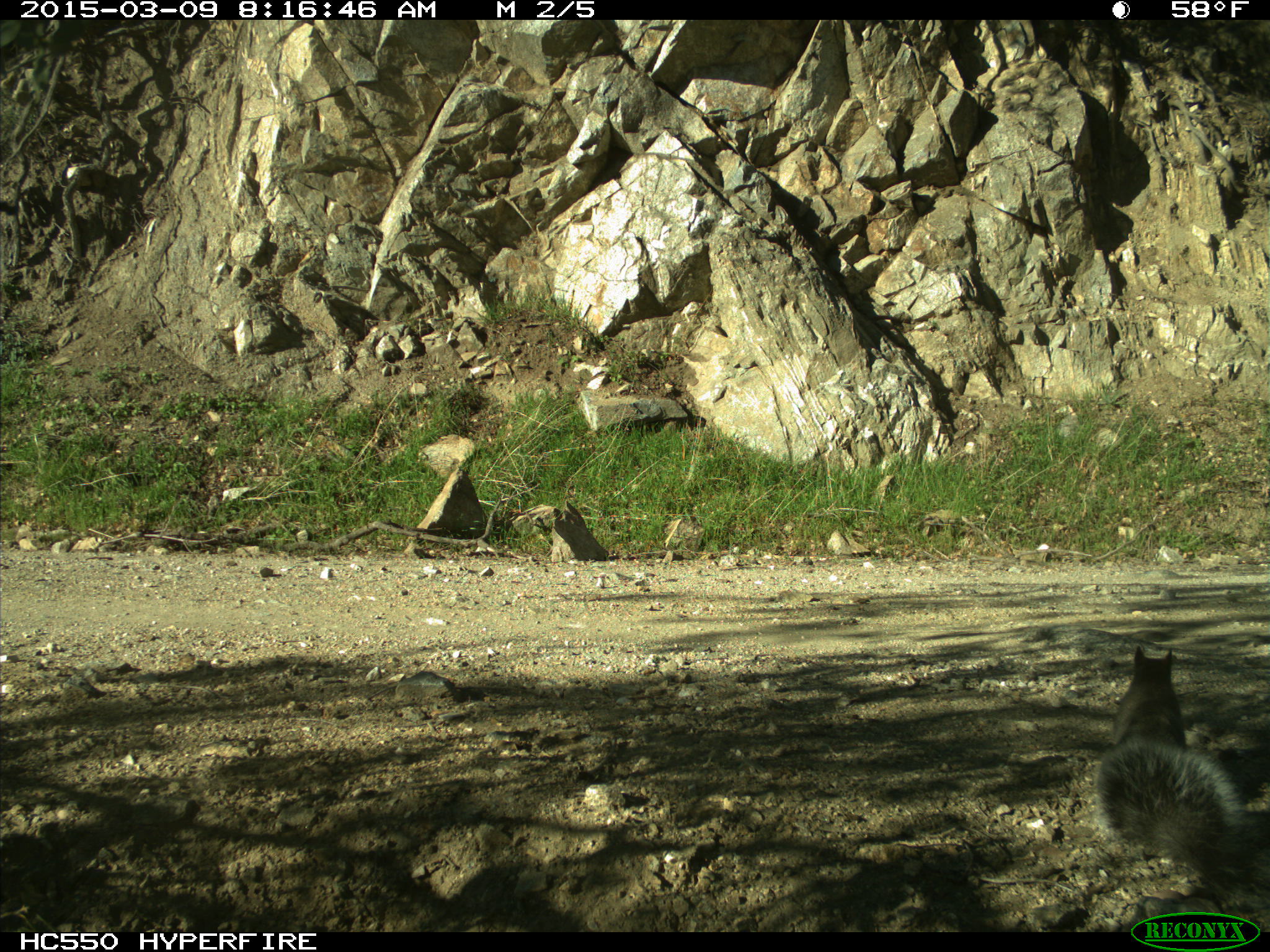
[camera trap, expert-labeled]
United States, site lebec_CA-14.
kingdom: Animalia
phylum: Chordata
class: Mammalia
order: Rodentia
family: Sciuridae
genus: Sciurus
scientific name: Sciurus carolinensis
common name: eastern gray squirrel